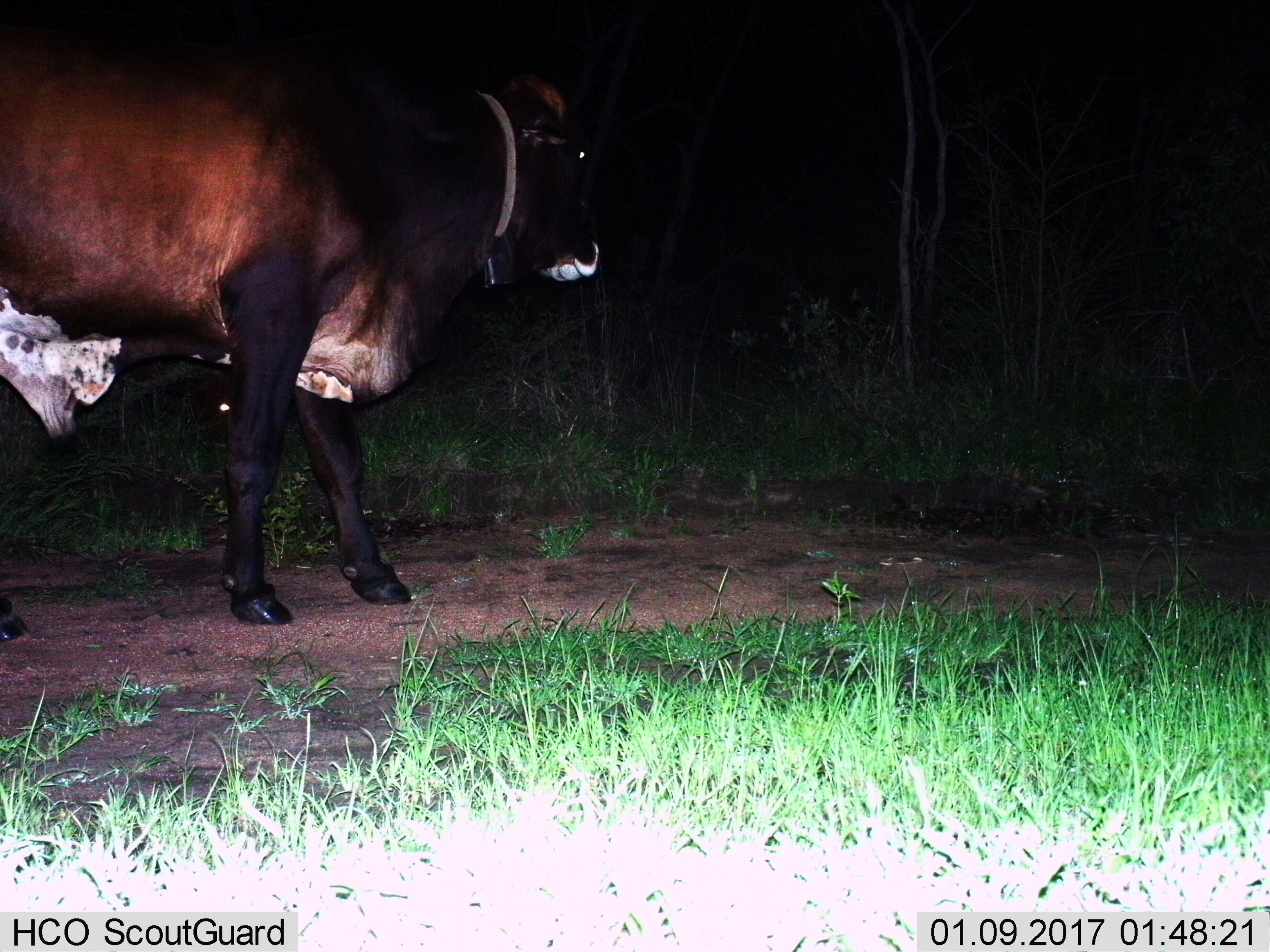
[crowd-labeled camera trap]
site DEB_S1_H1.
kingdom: Animalia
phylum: Chordata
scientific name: Vertebrata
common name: domestic animal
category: domesticanimal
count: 1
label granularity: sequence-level